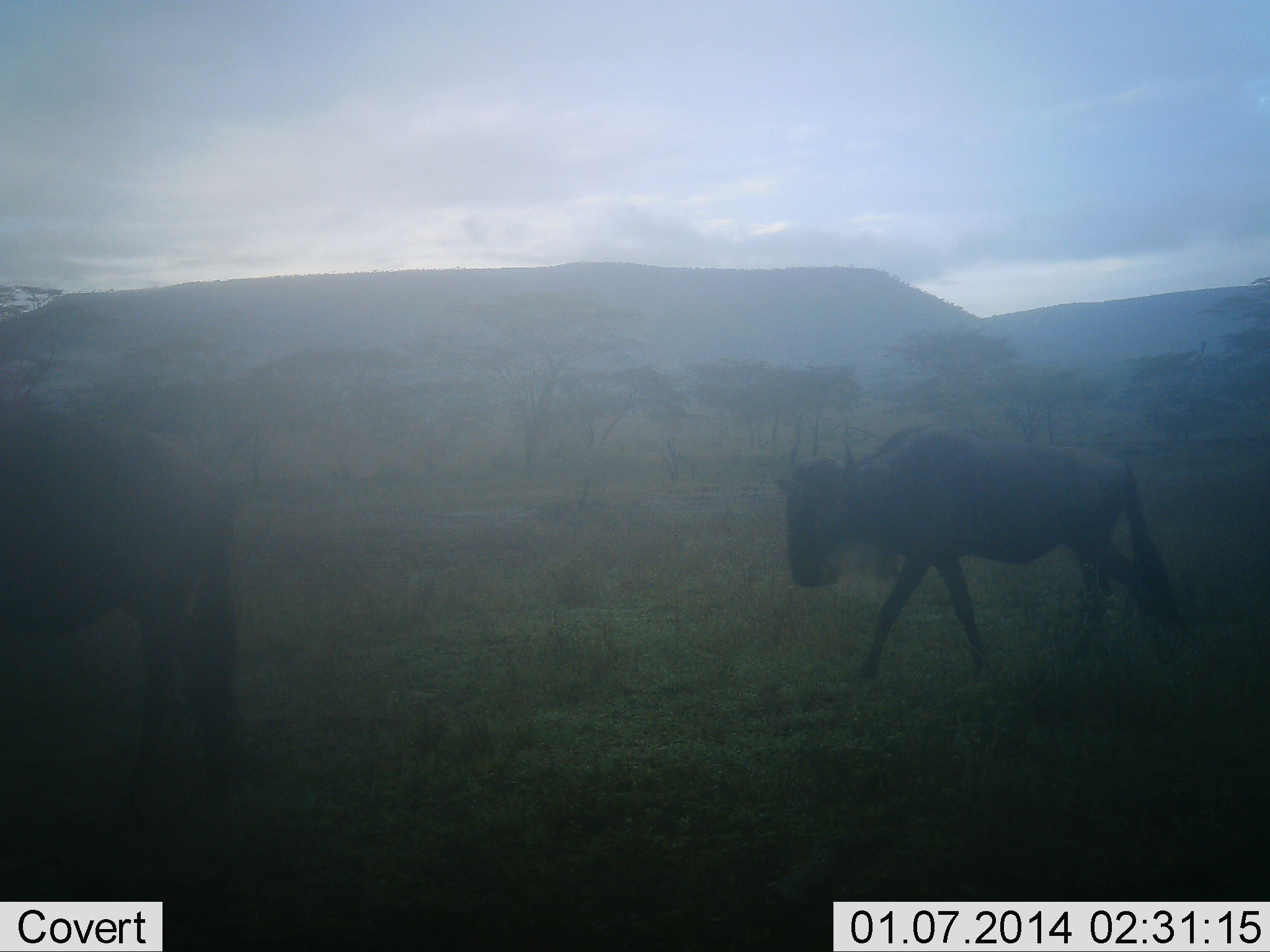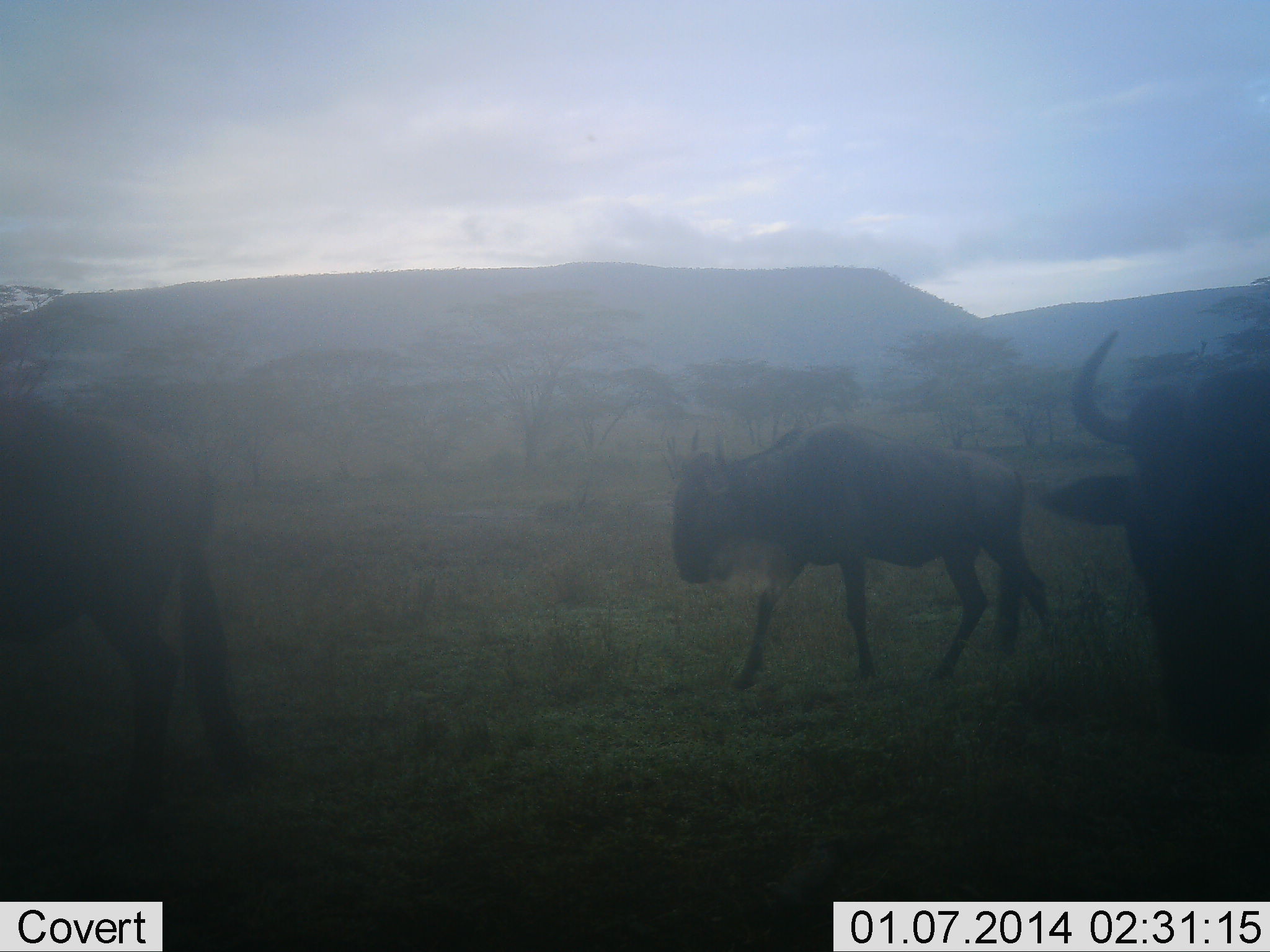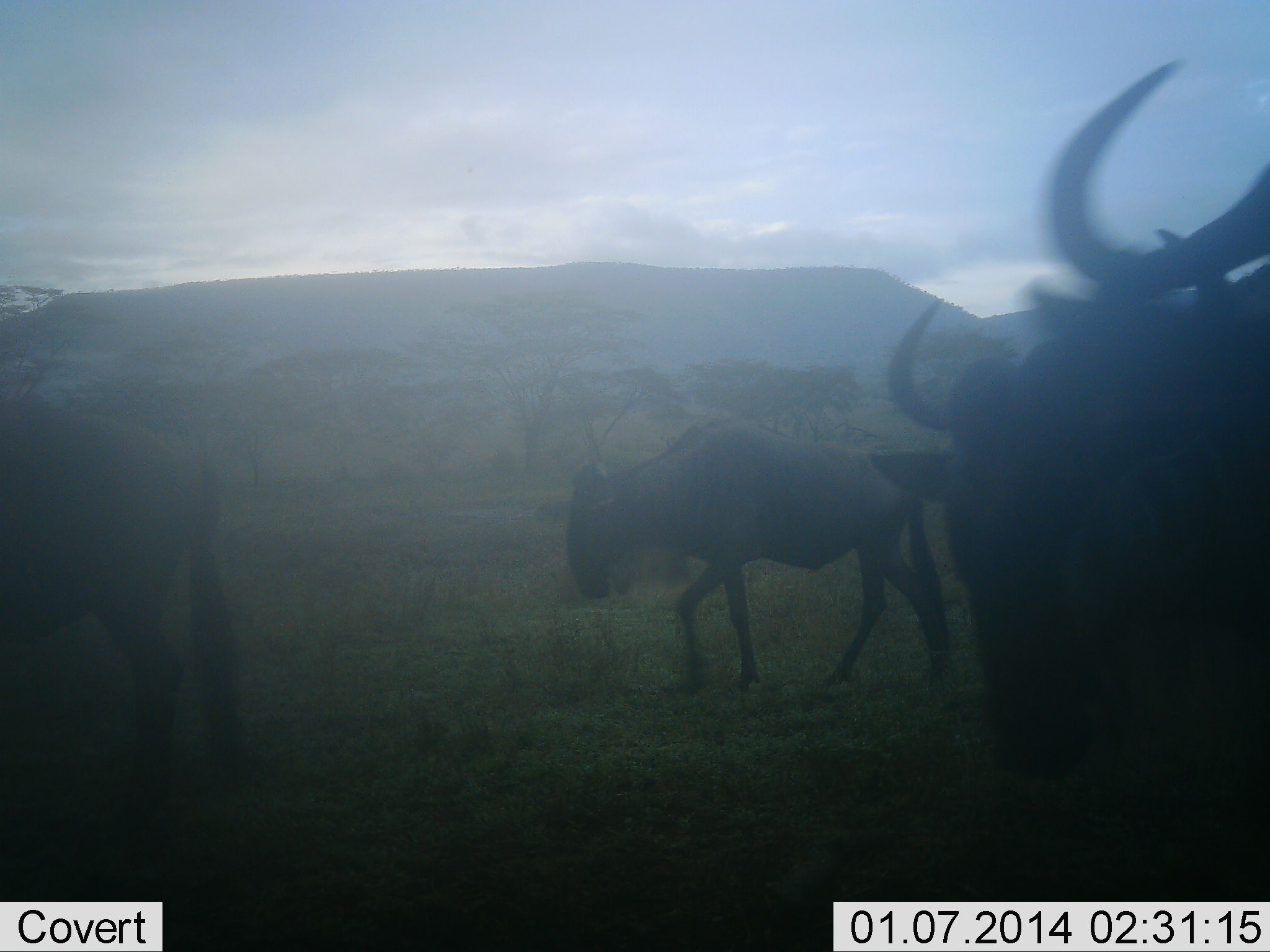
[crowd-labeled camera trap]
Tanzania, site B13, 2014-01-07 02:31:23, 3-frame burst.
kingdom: Animalia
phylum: Chordata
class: Mammalia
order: Artiodactyla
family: Bovidae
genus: Connochaetes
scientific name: Connochaetes taurinus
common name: blue wildebeest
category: wildebeest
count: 4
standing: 0%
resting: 0%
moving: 100%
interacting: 0%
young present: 0%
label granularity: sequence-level